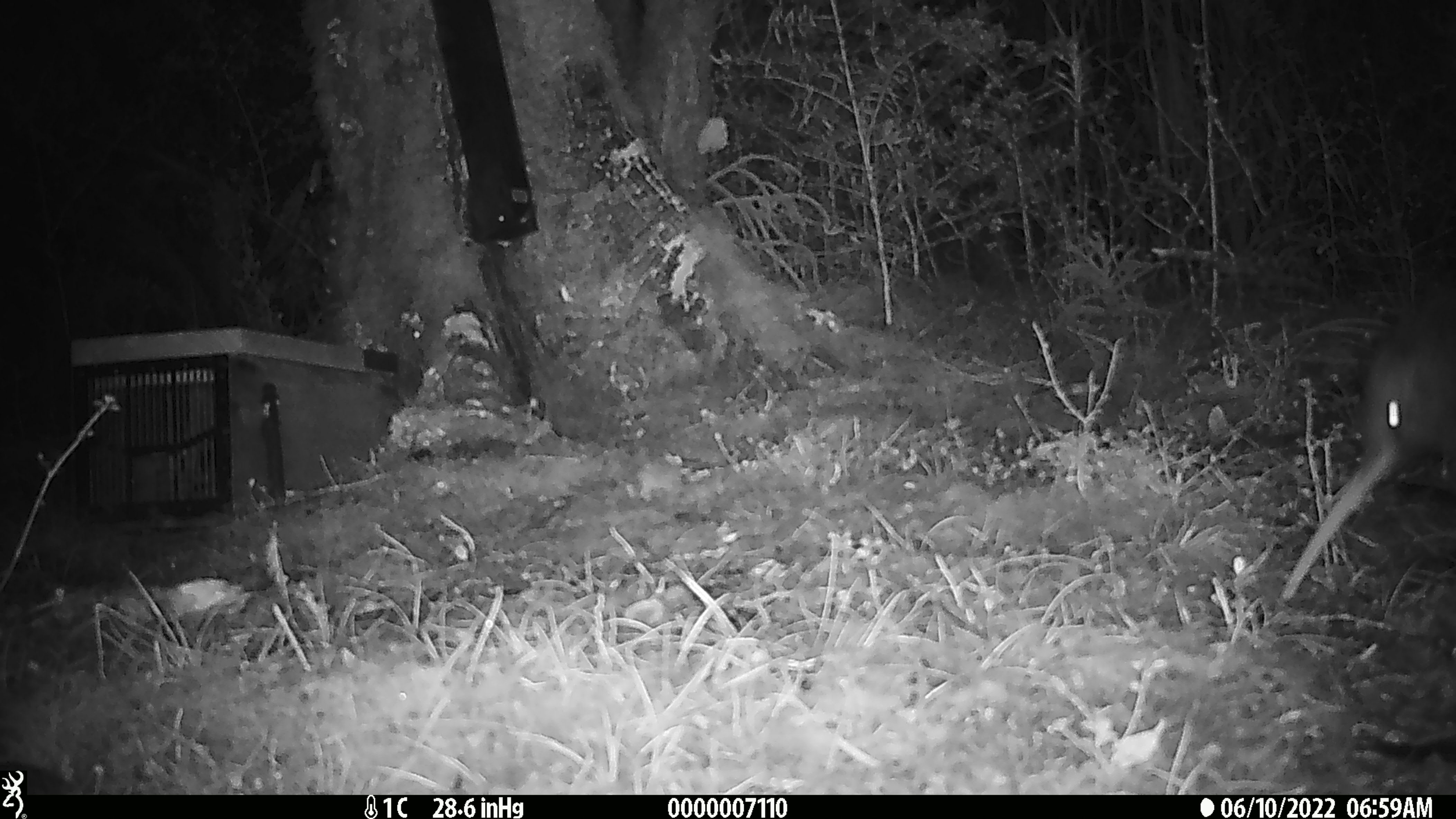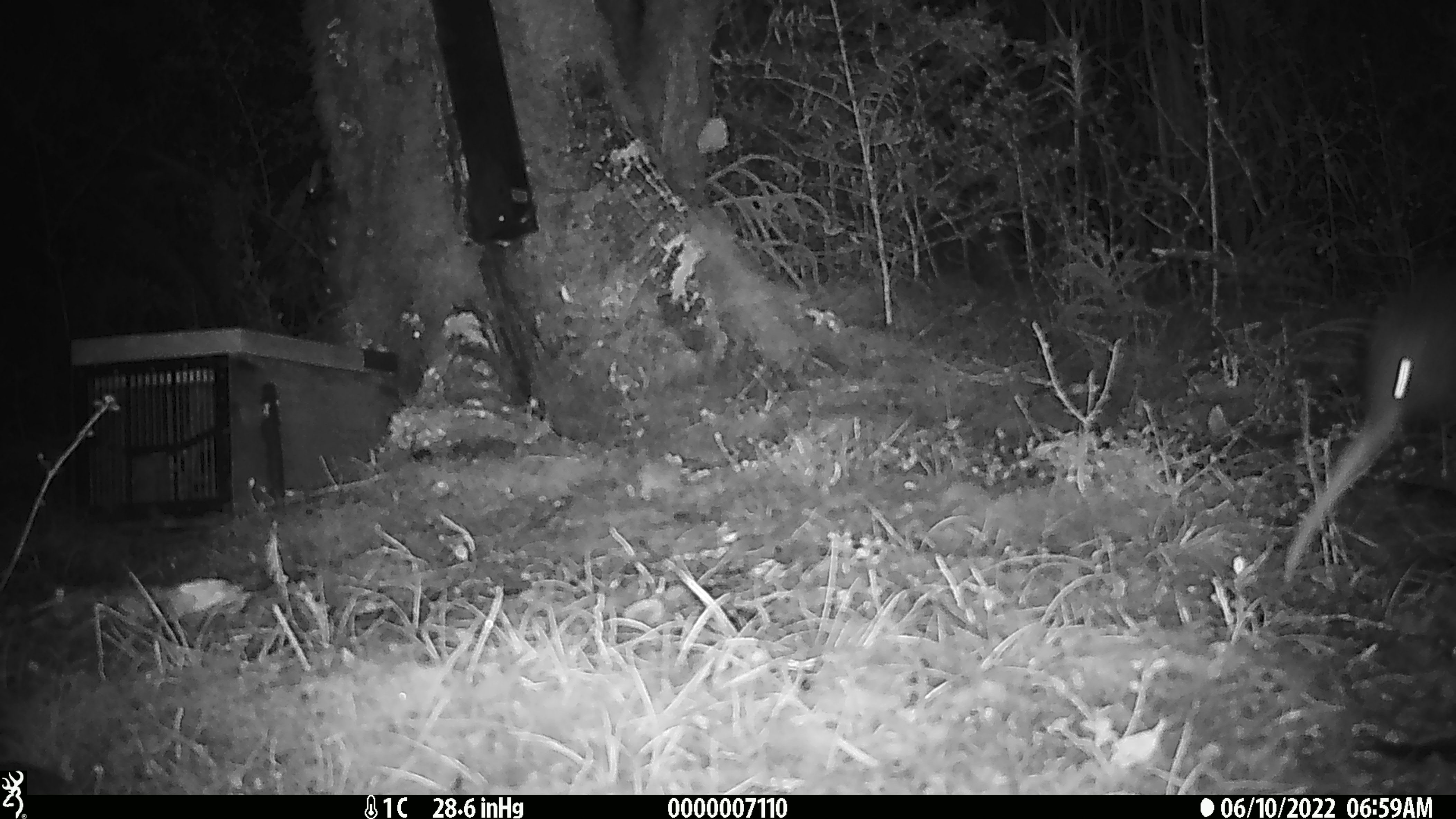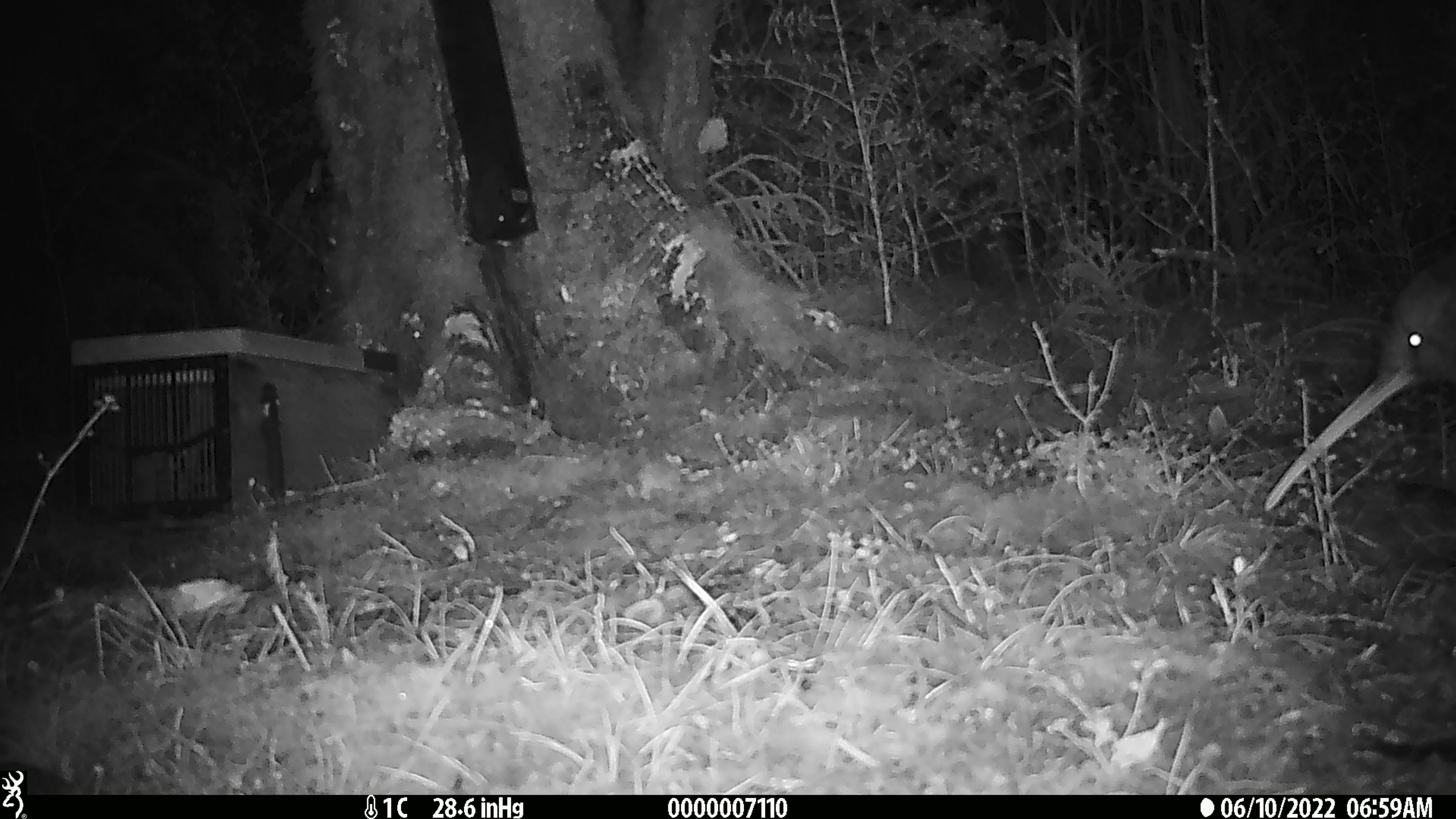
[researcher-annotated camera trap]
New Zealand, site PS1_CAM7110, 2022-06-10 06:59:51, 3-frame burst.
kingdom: Animalia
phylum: Chordata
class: Aves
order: Apterygiformes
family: Apterygidae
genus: Apteryx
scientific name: Apteryx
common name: kiwi